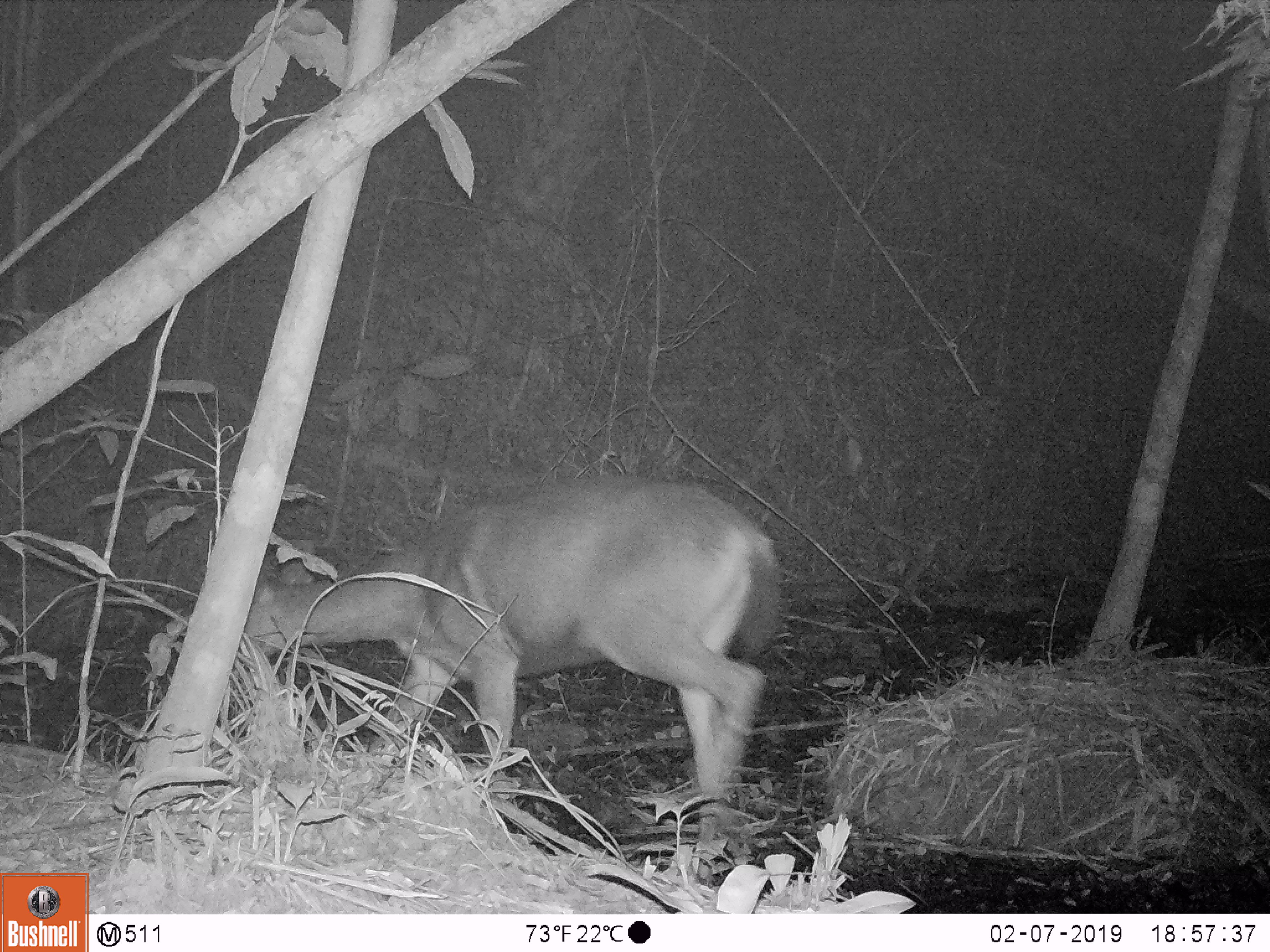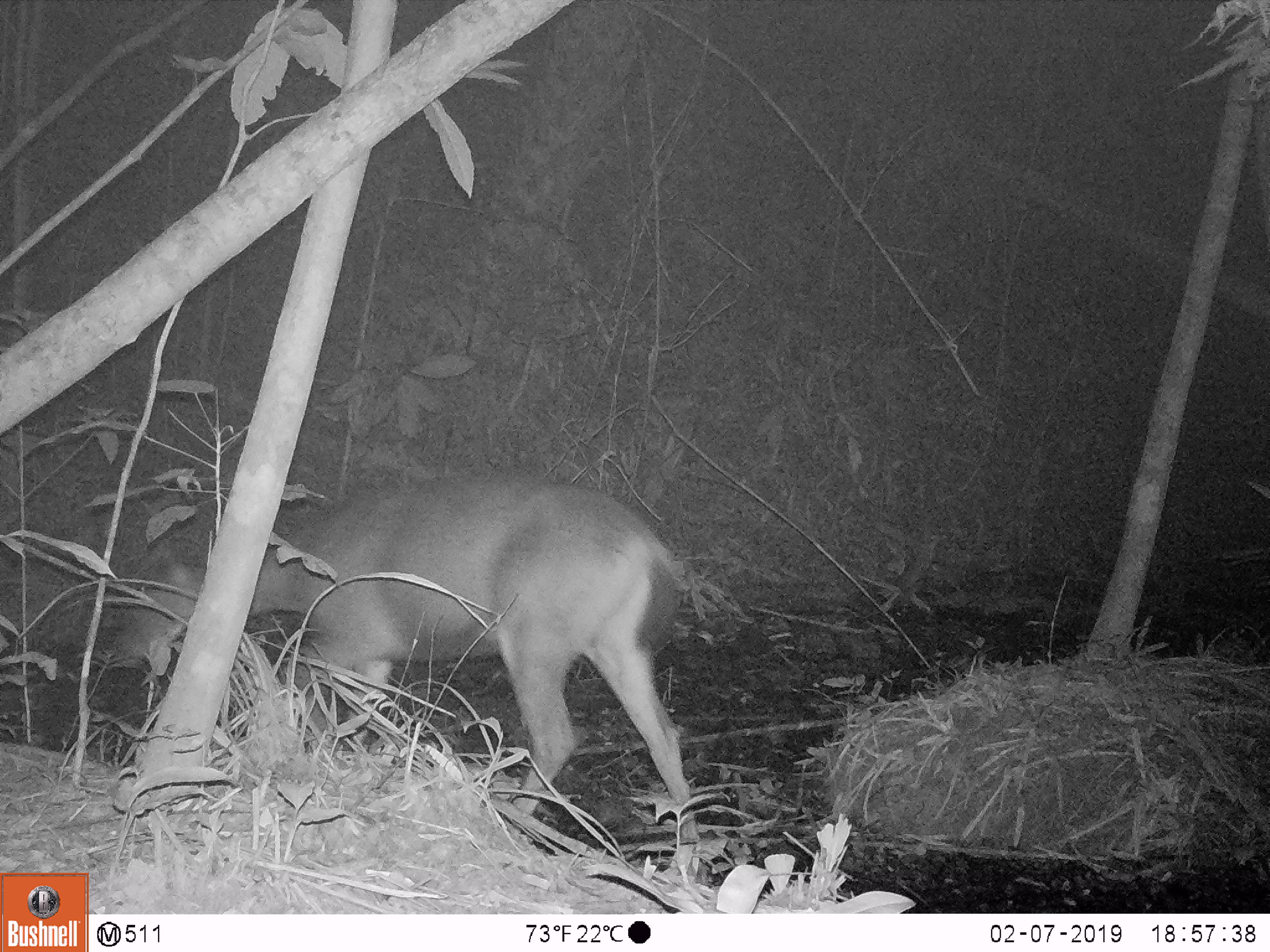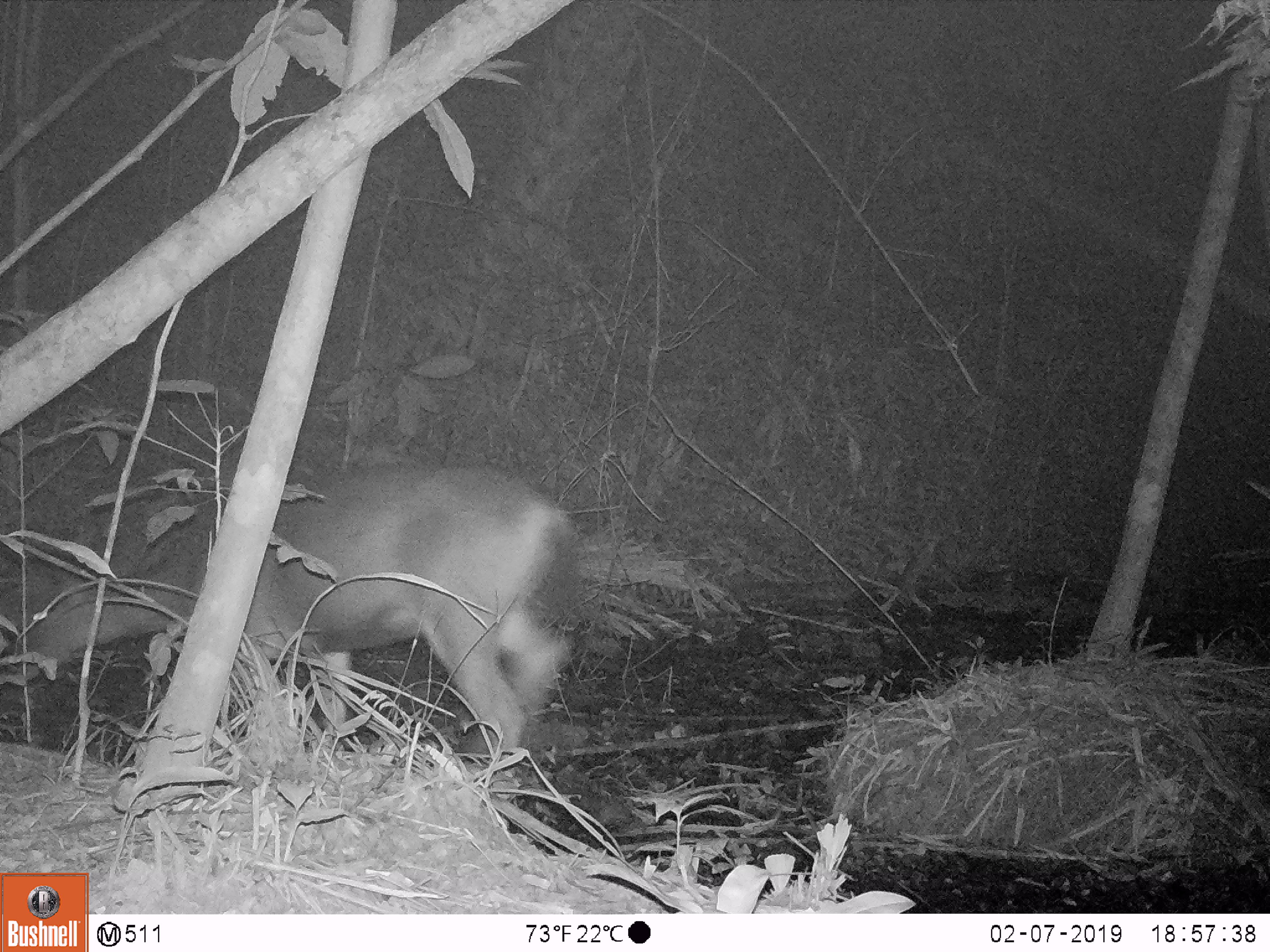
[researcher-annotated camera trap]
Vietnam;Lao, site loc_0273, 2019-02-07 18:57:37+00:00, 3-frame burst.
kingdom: Animalia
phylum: Chordata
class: Mammalia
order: Artiodactyla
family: Cervidae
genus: Rusa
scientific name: Rusa unicolor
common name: sambar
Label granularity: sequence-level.